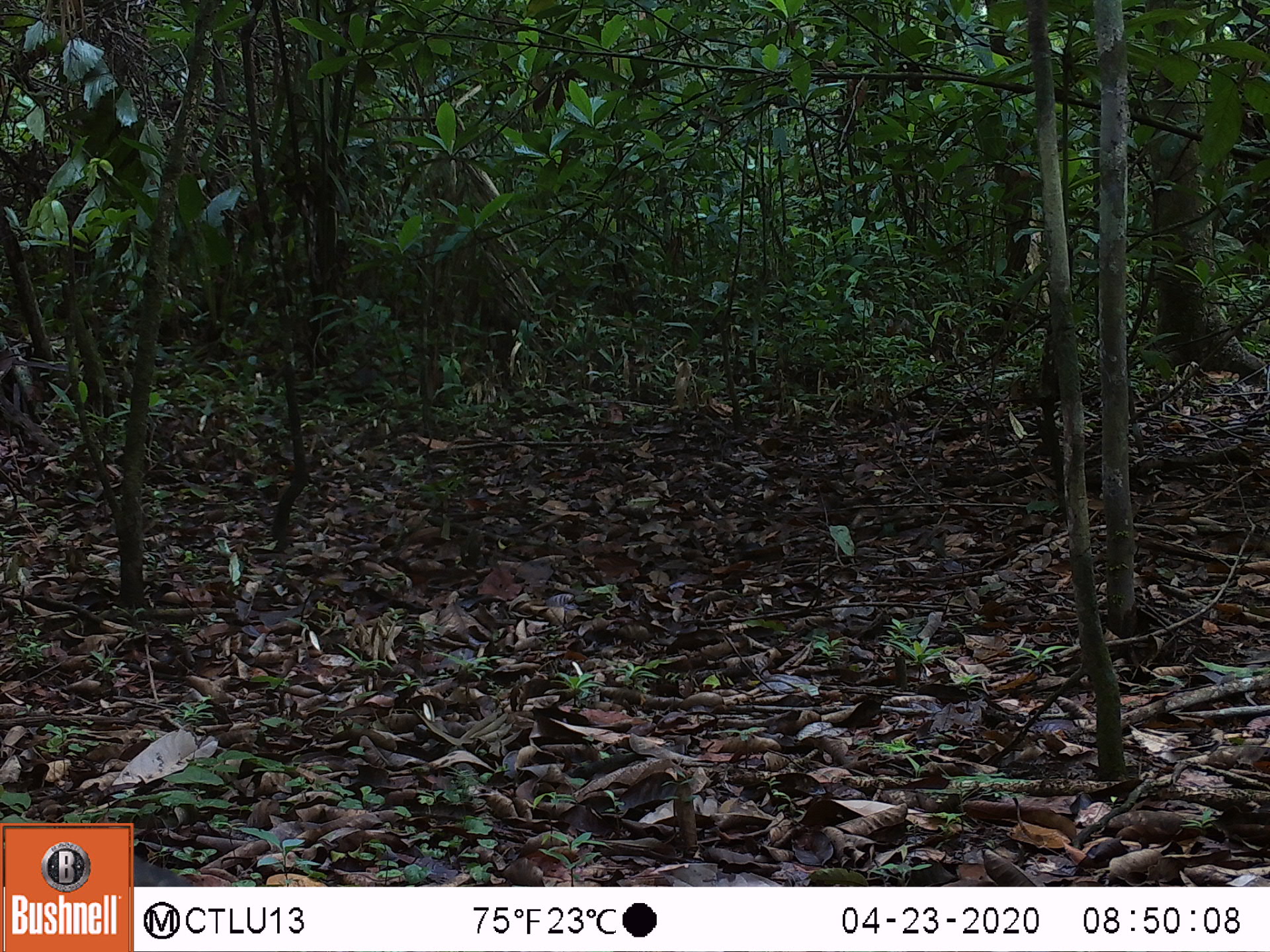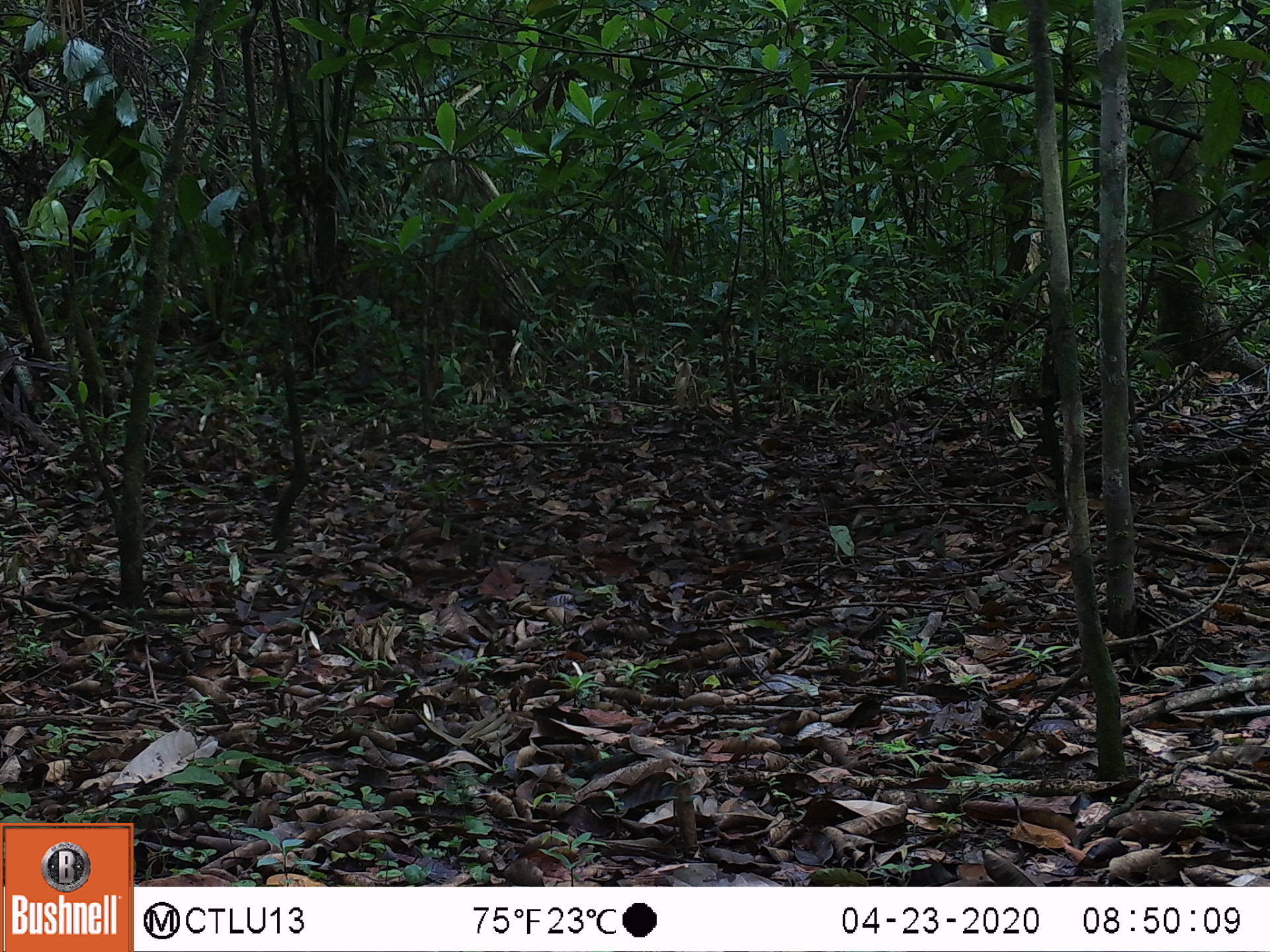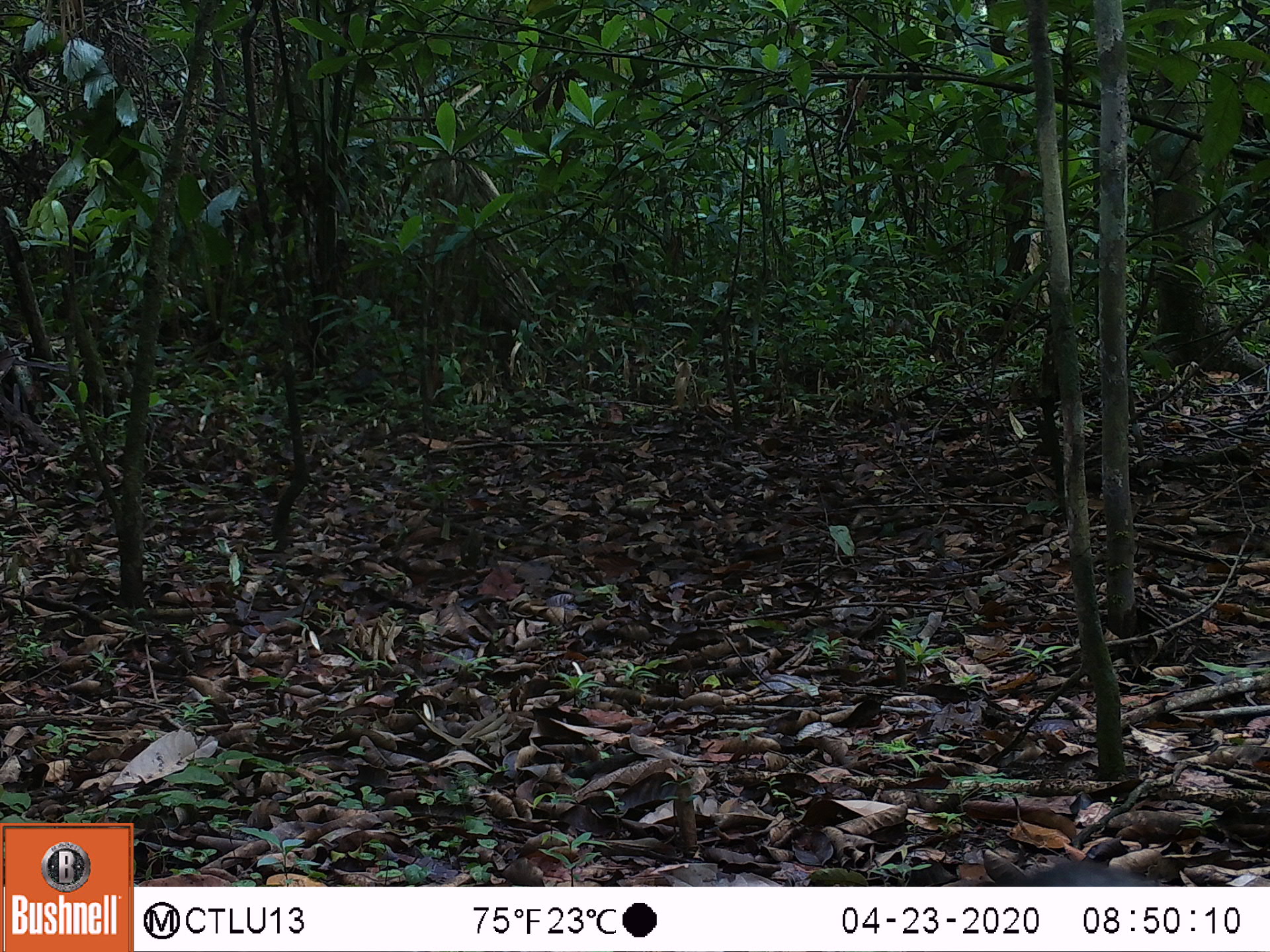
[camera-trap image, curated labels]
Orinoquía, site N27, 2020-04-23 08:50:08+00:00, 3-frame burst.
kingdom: Animalia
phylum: Chordata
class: Aves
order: Galliformes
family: Cracidae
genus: Penelope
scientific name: Penelope jacquacu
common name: spix's guan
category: spixs guan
Spixs guan (spix's guan) (Penelope jacquacu).